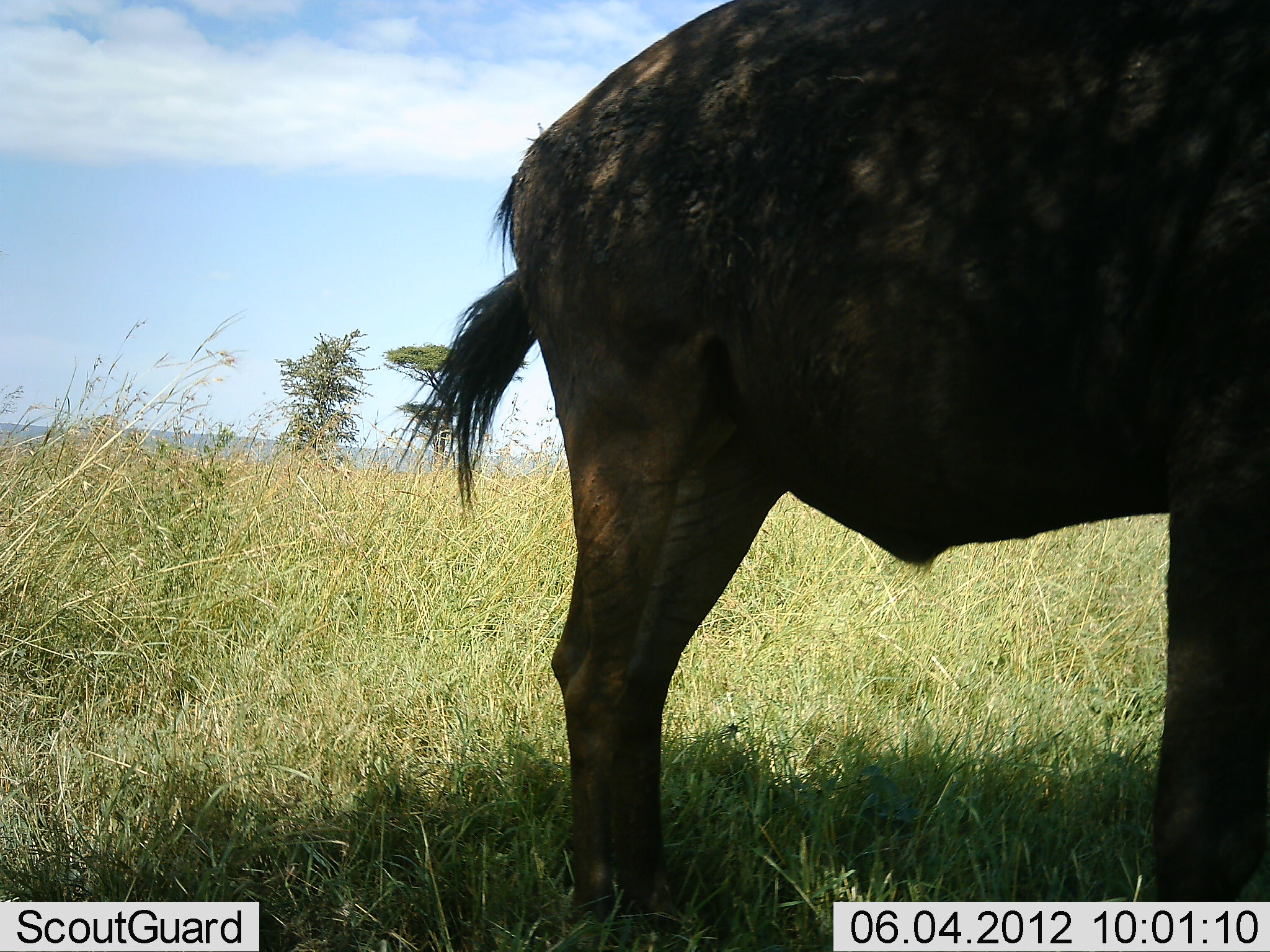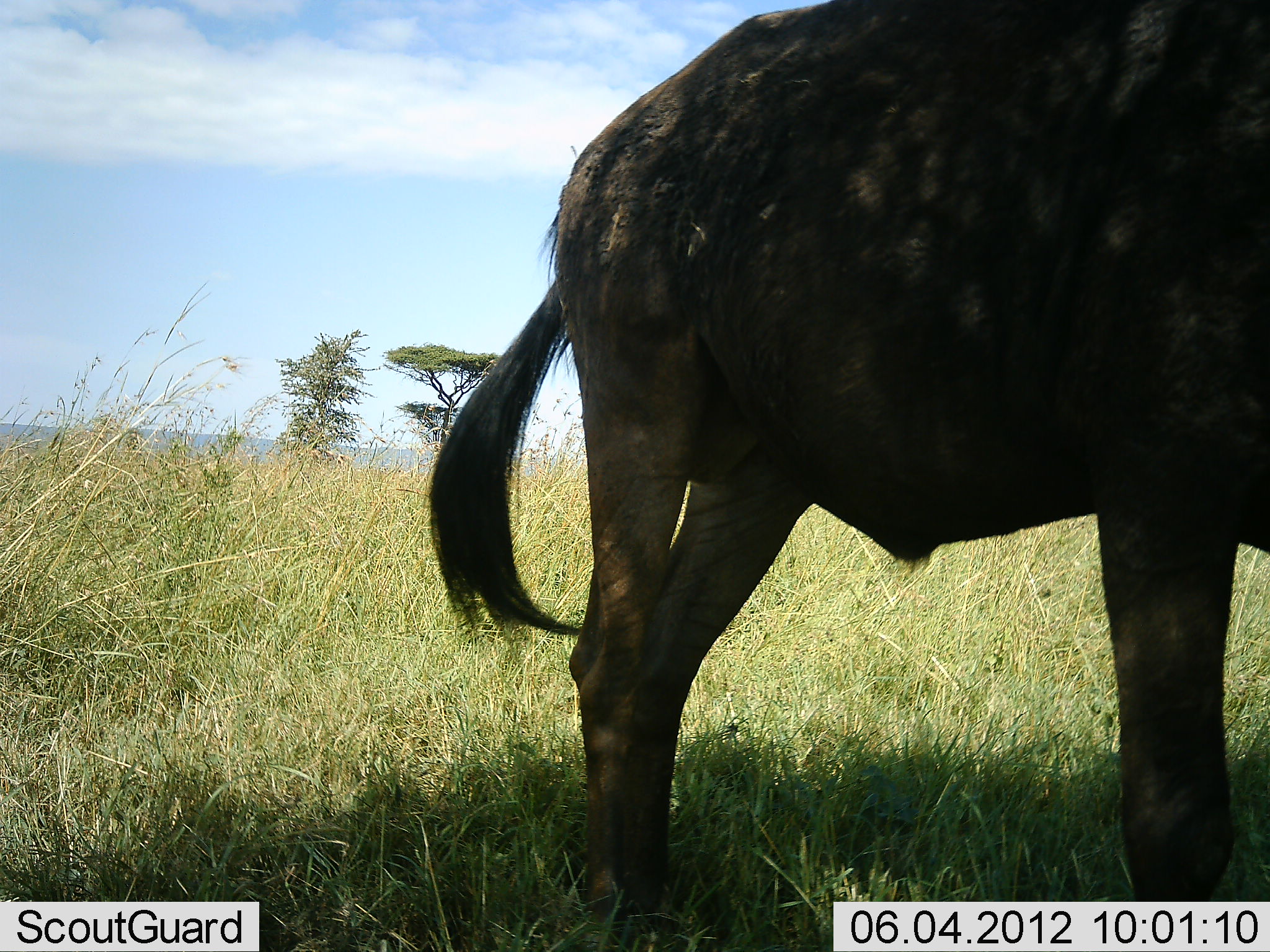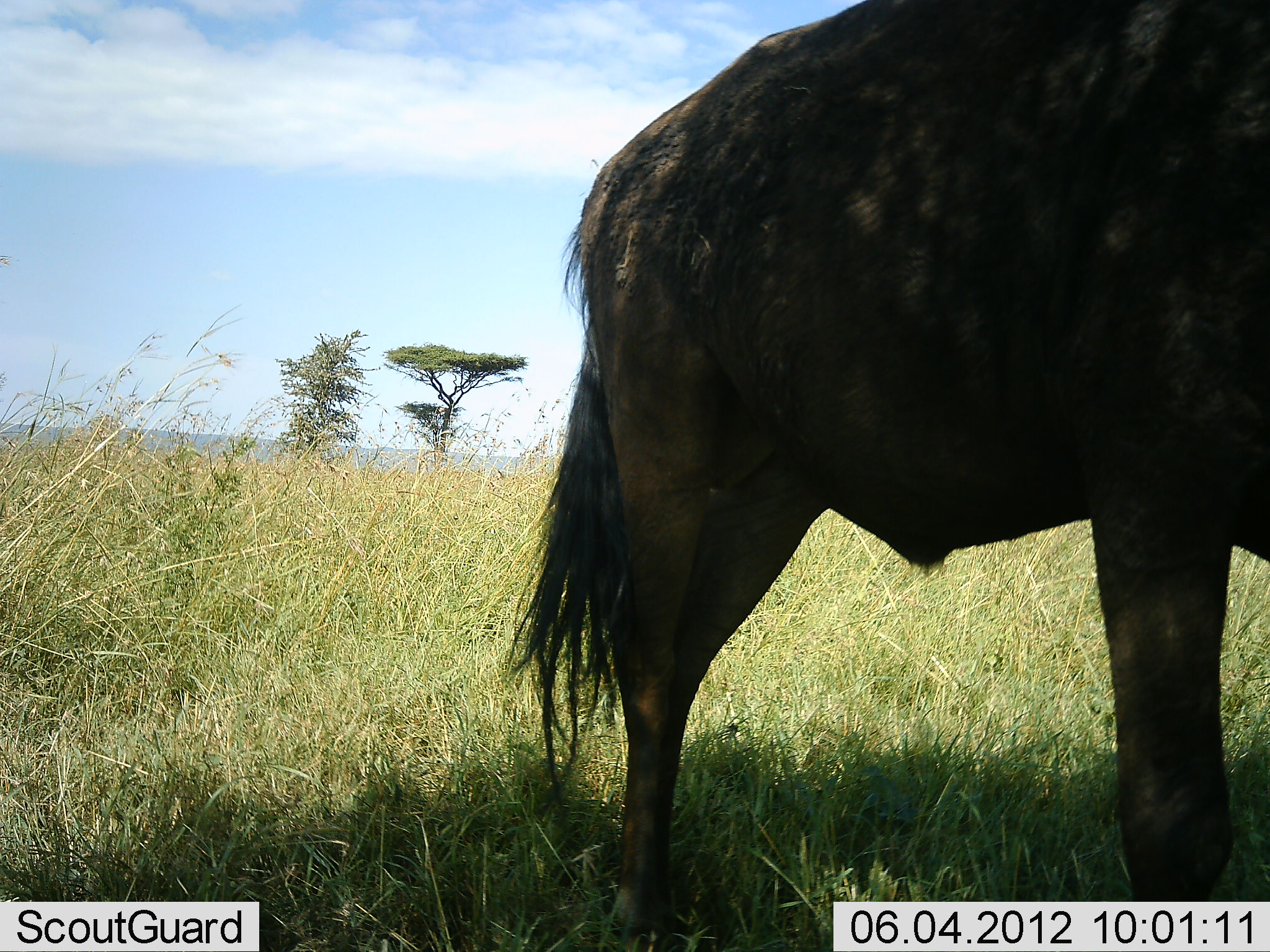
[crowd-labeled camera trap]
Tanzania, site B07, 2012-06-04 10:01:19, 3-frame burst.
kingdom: Animalia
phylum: Chordata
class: Mammalia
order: Artiodactyla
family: Bovidae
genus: Connochaetes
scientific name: Connochaetes taurinus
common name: blue wildebeest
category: wildebeest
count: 1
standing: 90%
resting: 0%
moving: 10%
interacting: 0%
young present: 0%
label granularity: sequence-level